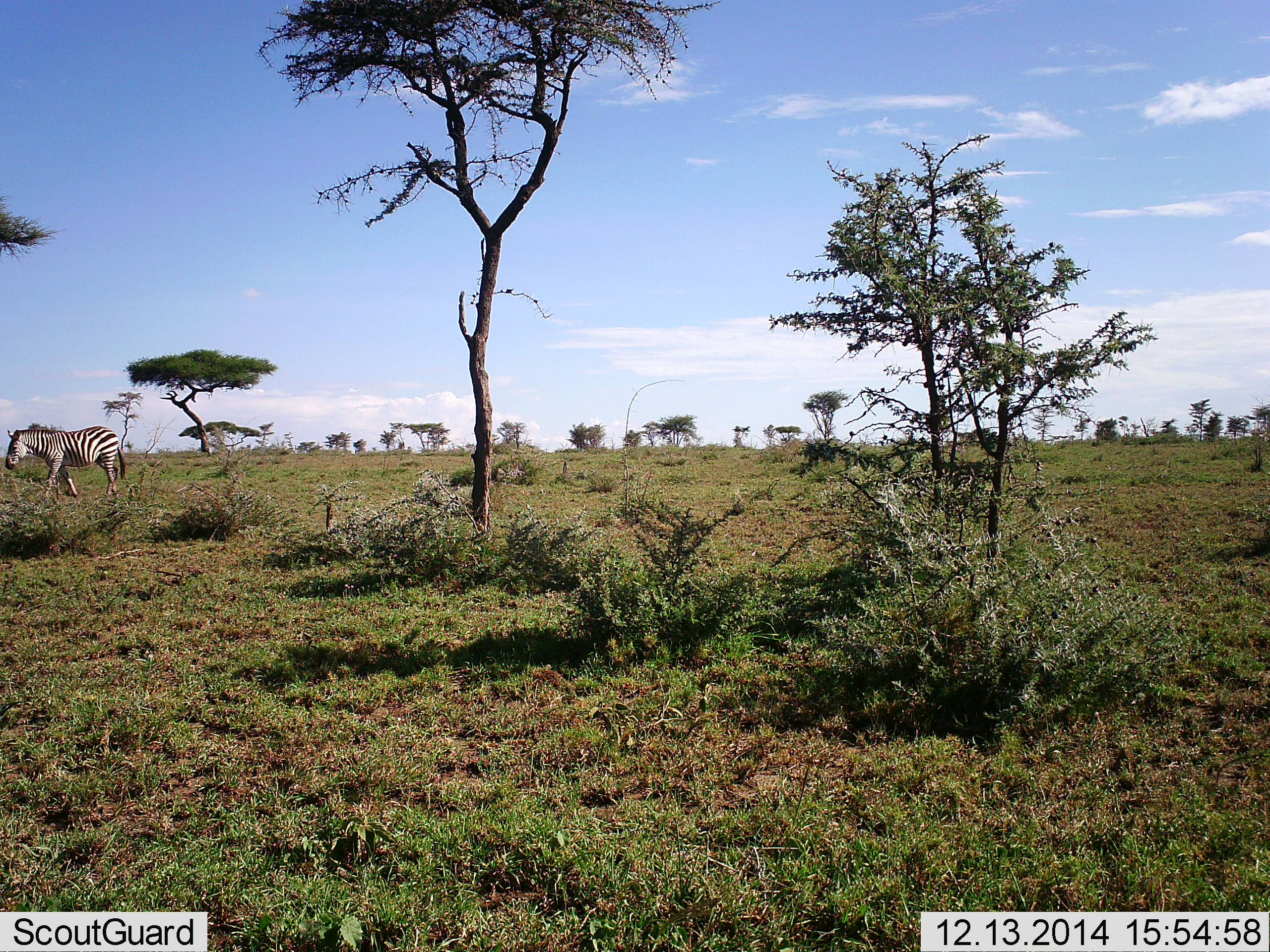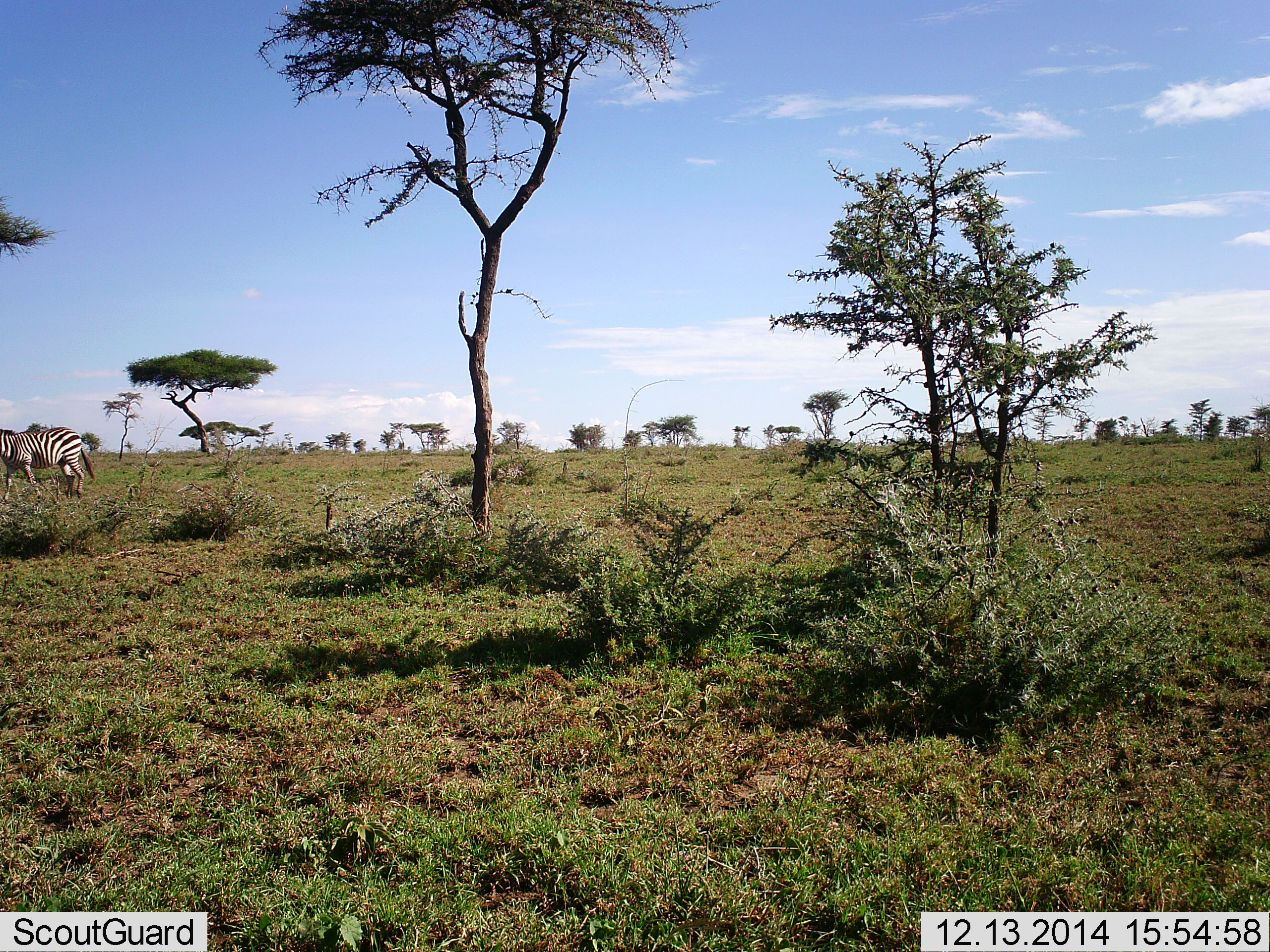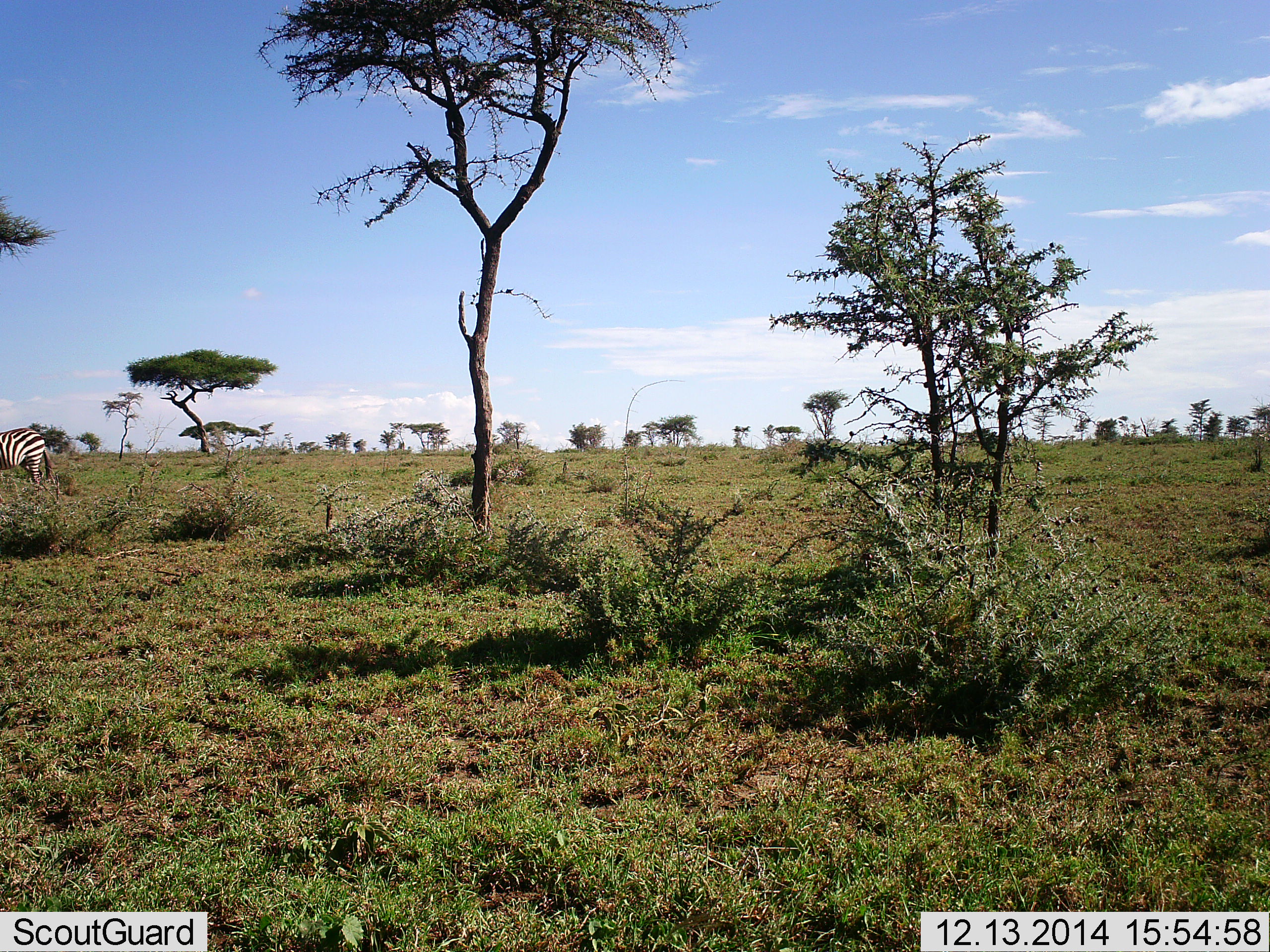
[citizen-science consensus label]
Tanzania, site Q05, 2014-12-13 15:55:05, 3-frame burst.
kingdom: Animalia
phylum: Chordata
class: Mammalia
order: Perissodactyla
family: Equidae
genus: Equus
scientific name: Equus quagga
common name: plains zebra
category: zebra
Zebra (plains zebra) (Equus quagga), count 1. Behavior (volunteer vote fractions): standing 10%, resting 0%, moving 90%, interacting 0%. Young present (vote fraction): 0%. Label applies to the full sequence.